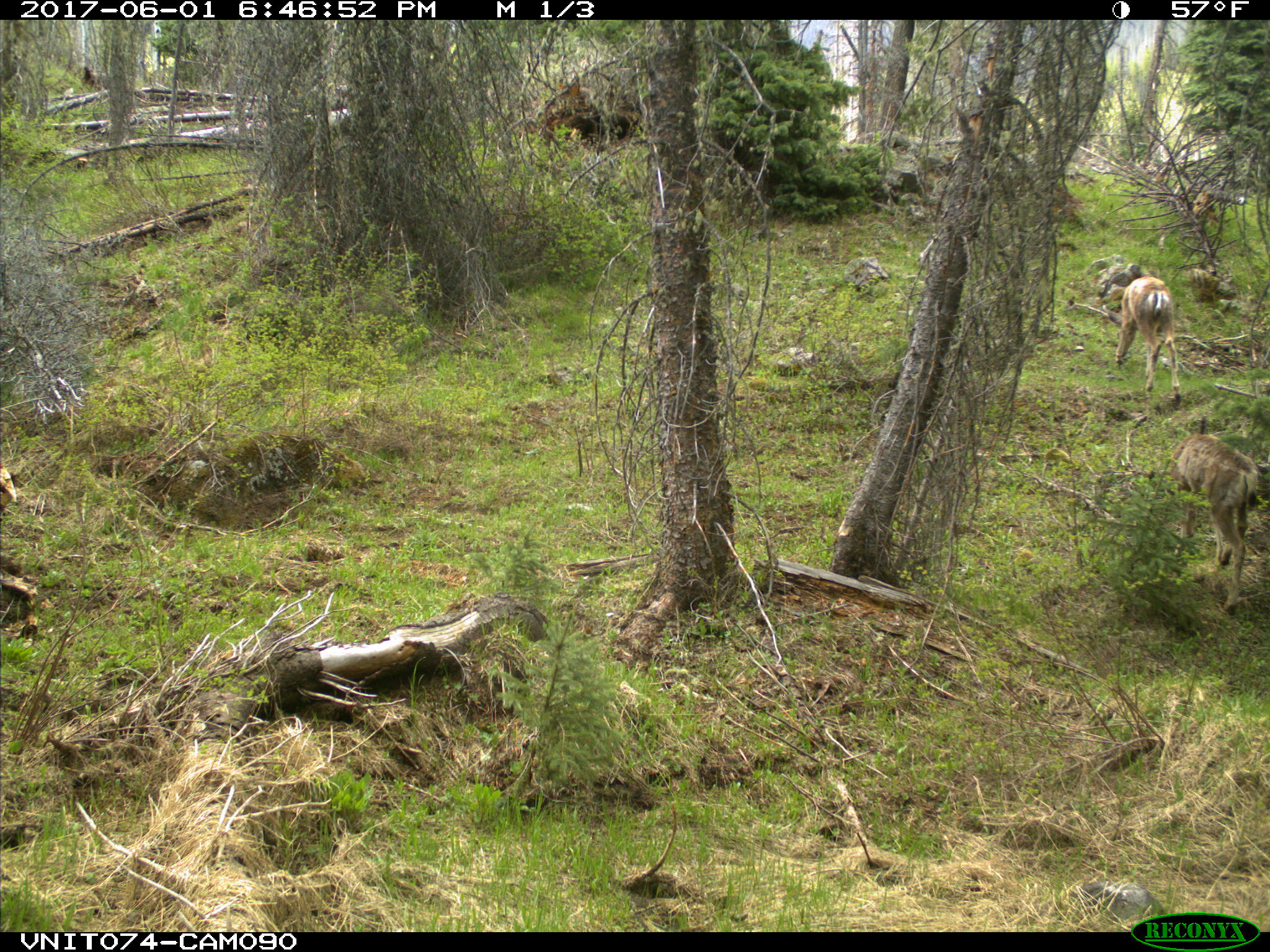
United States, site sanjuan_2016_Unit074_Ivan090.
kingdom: Animalia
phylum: Chordata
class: Mammalia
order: Artiodactyla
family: Cervidae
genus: Odocoileus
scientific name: Odocoileus hemionus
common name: mule deer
Odocoileus hemionus (mule deer).